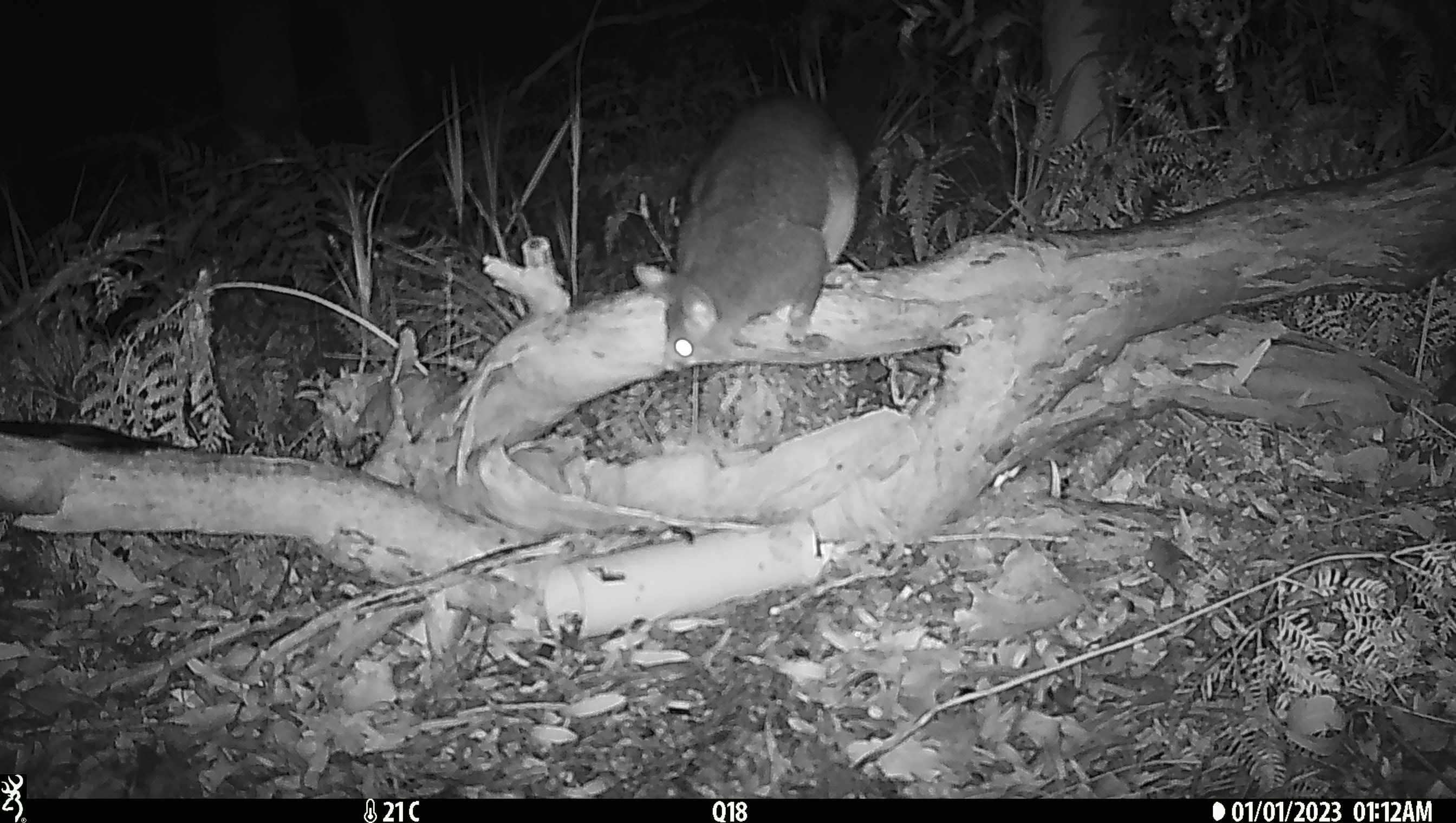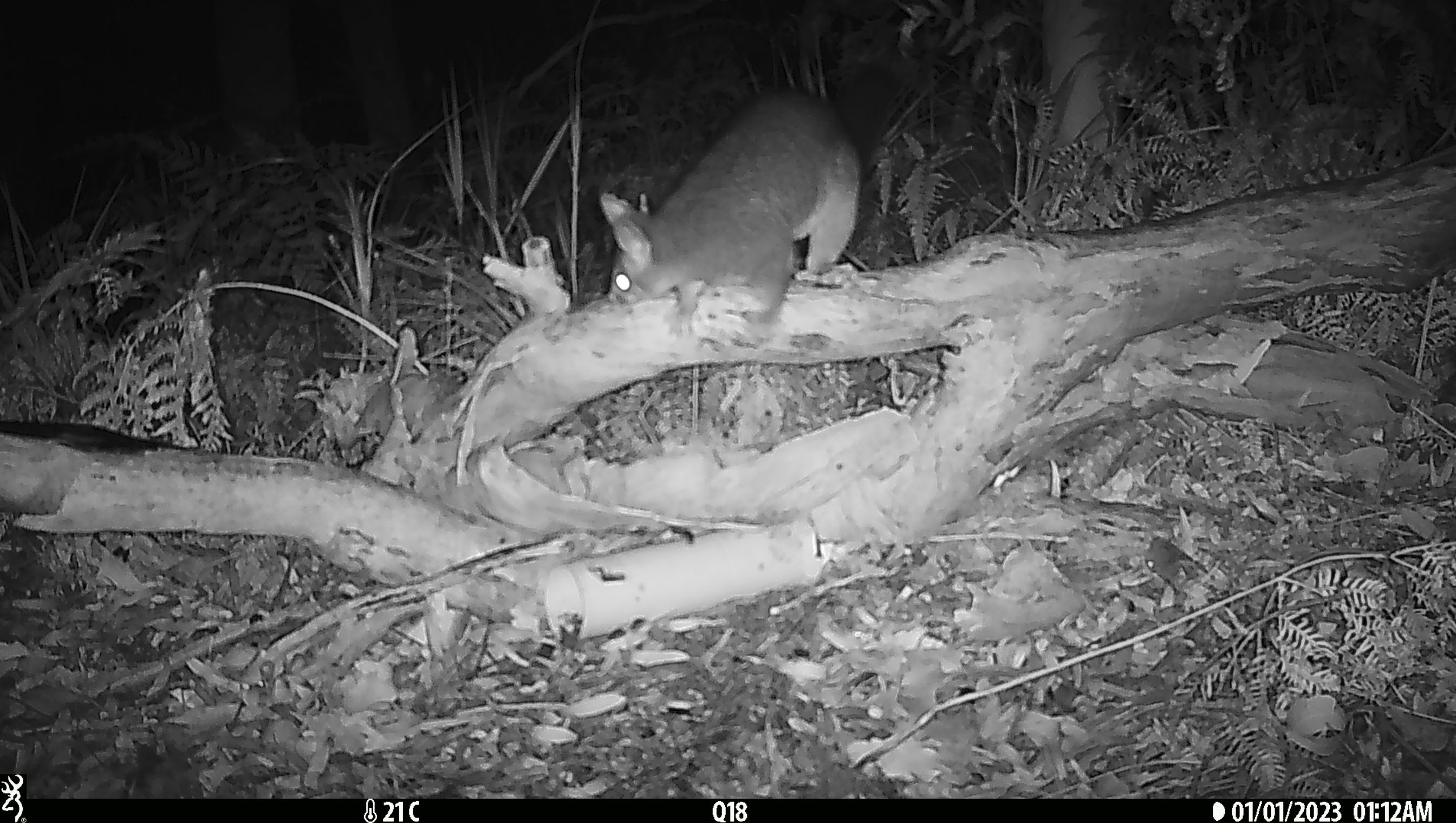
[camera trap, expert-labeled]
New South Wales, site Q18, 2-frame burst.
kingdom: Animalia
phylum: Chordata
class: Mammalia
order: Diprotodontia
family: Phalangeridae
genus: Trichosurus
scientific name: Trichosurus vulpecula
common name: common brushtail possum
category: possum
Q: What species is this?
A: Possum (common brushtail possum) (Trichosurus vulpecula).